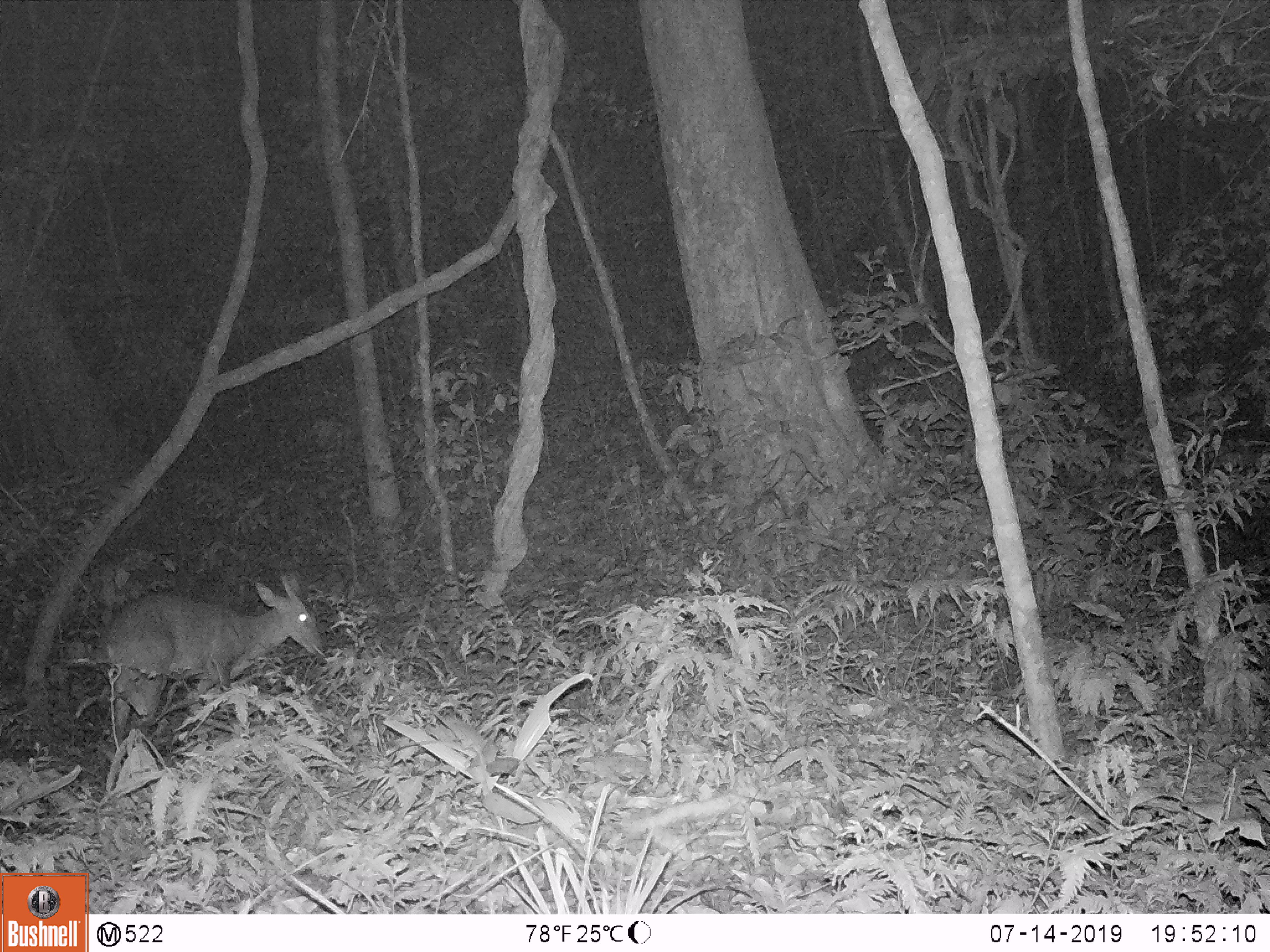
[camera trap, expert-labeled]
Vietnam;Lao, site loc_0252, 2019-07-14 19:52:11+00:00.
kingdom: Animalia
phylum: Chordata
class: Mammalia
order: Artiodactyla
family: Cervidae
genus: Muntiacus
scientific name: Muntiacus rooseveltorum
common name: roosevelt's muntjac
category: roosevelts muntjac group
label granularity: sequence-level